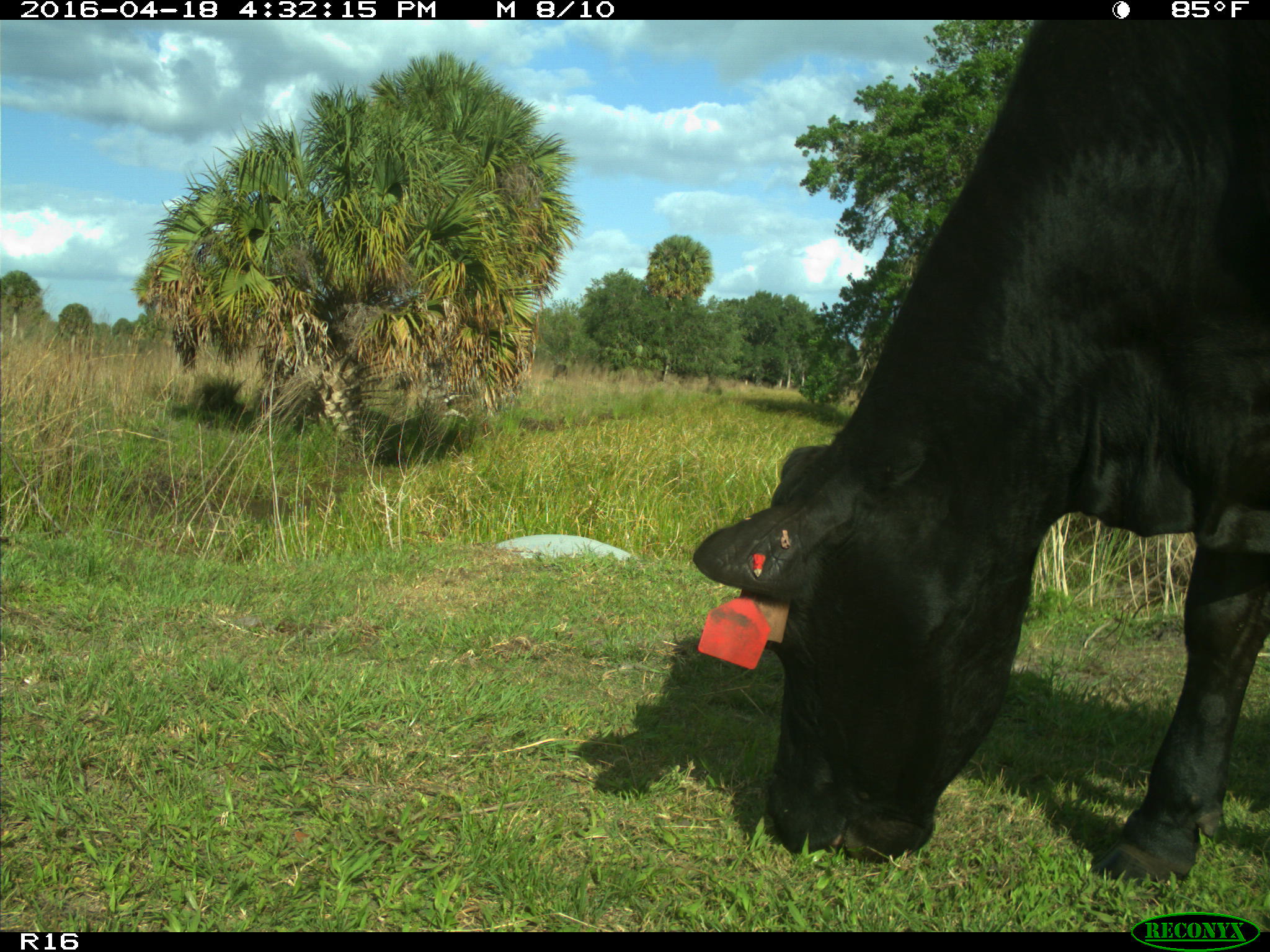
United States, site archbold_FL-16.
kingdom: Animalia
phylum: Chordata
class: Mammalia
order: Artiodactyla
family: Bovidae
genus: Bos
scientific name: Bos taurus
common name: domestic cow